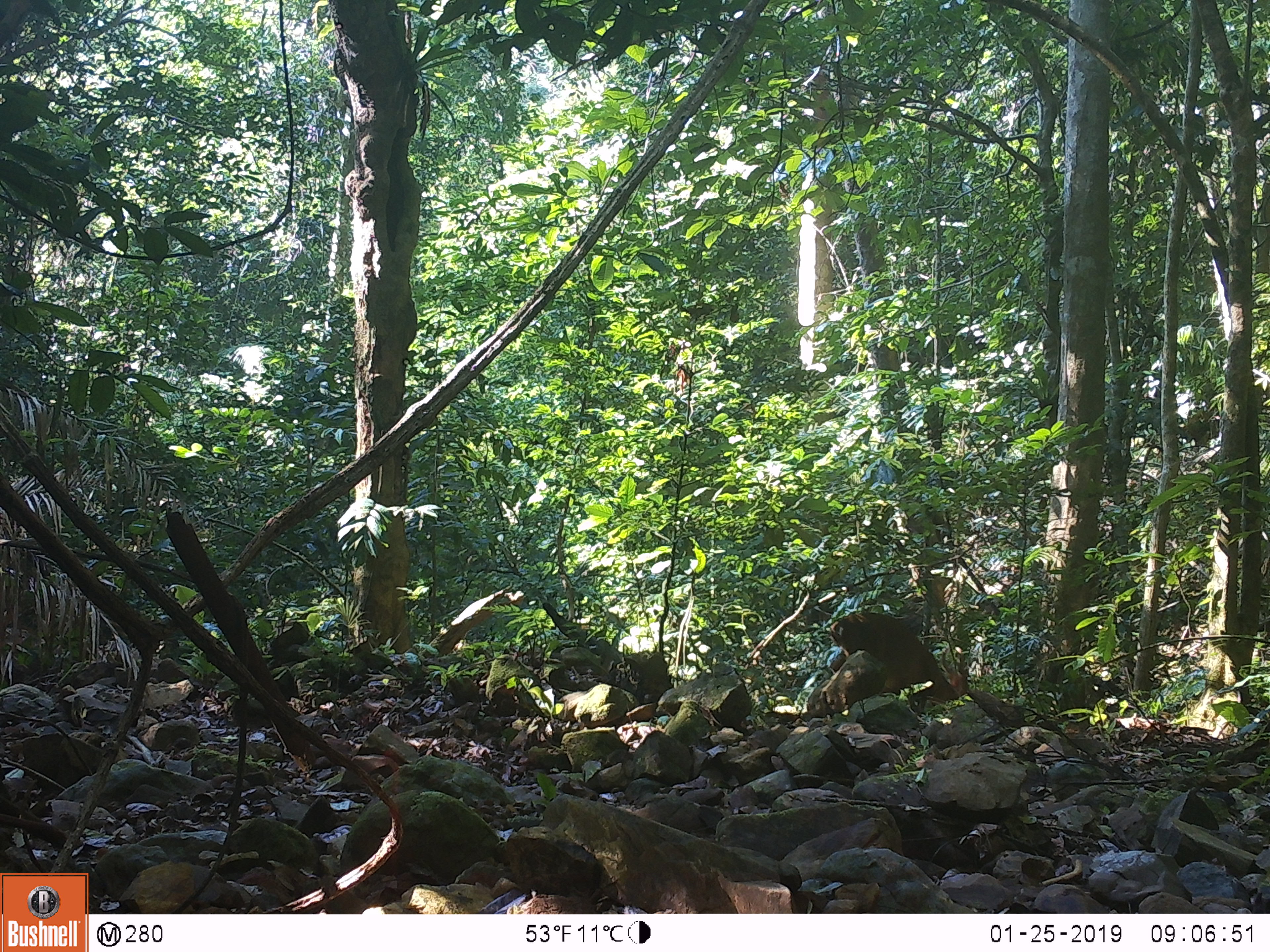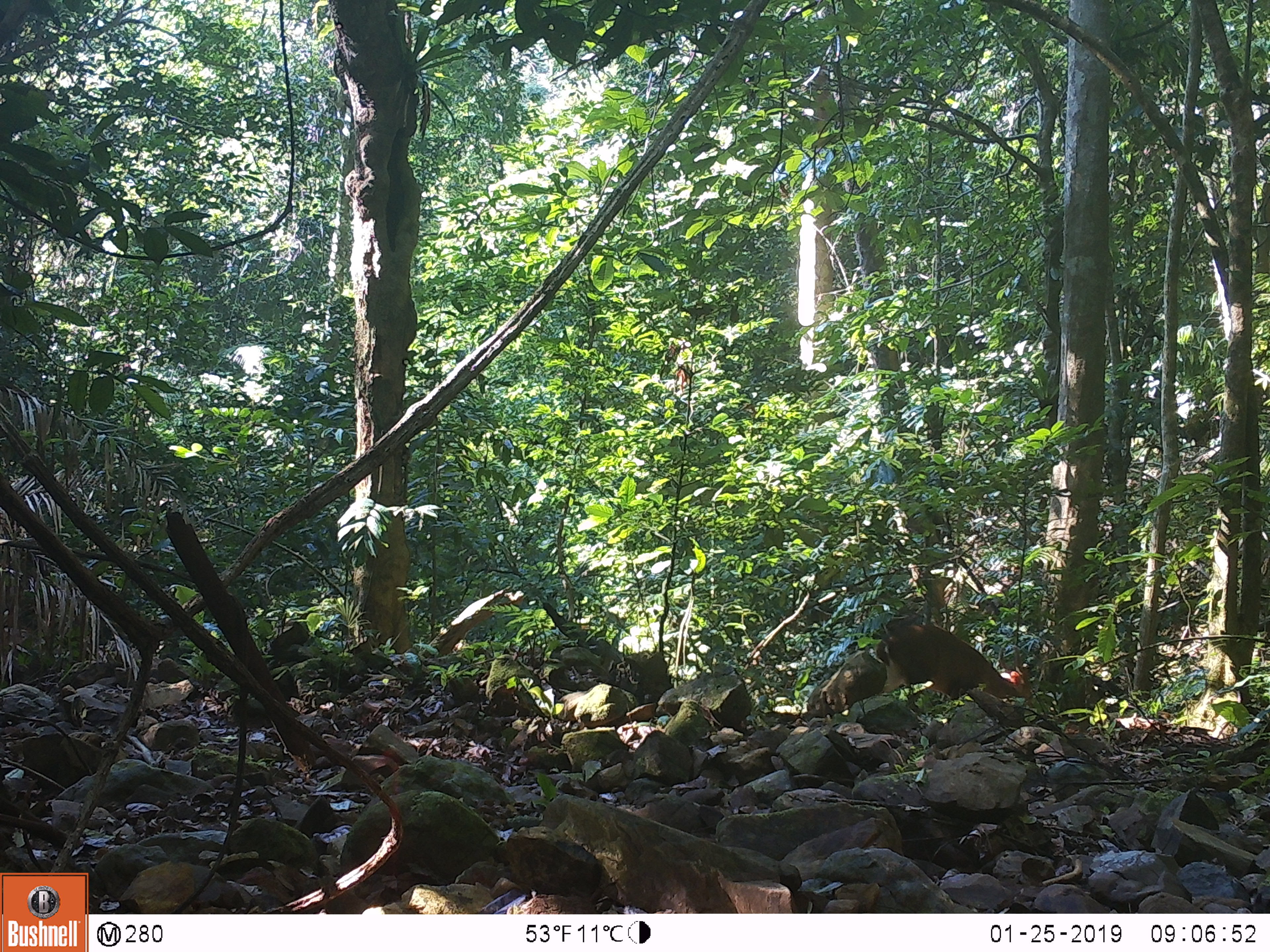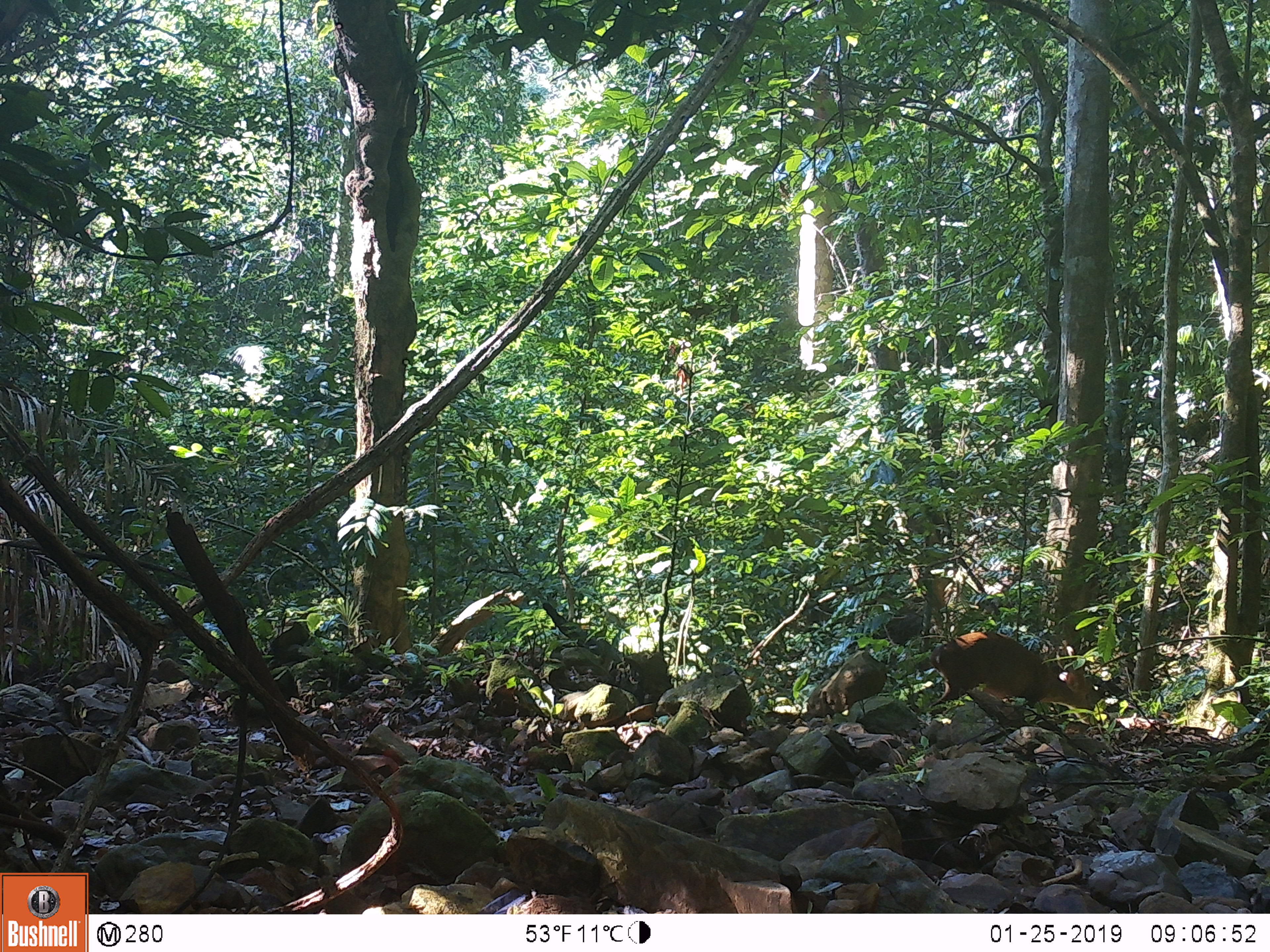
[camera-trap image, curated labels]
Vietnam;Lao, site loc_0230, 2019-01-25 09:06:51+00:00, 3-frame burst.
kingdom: Animalia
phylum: Chordata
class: Mammalia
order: Artiodactyla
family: Cervidae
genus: Muntiacus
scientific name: Muntiacus vuquangensis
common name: large-antlered muntjac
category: large antlered muntjac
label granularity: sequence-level